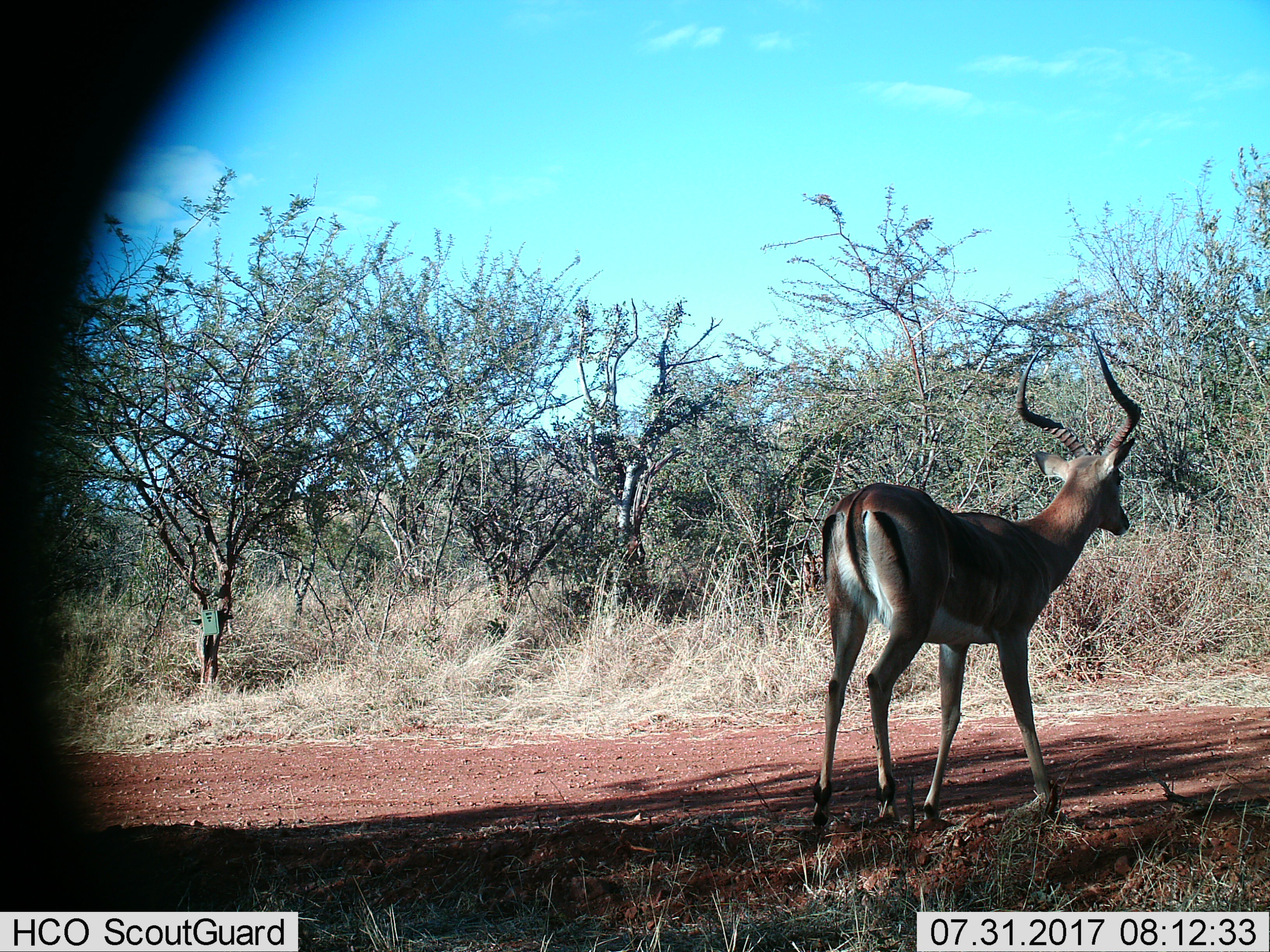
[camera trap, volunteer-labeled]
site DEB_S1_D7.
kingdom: Animalia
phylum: Chordata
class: Mammalia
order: Artiodactyla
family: Bovidae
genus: Aepyceros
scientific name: Aepyceros melampus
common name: impala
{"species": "impala (Aepyceros melampus)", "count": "1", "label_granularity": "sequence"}